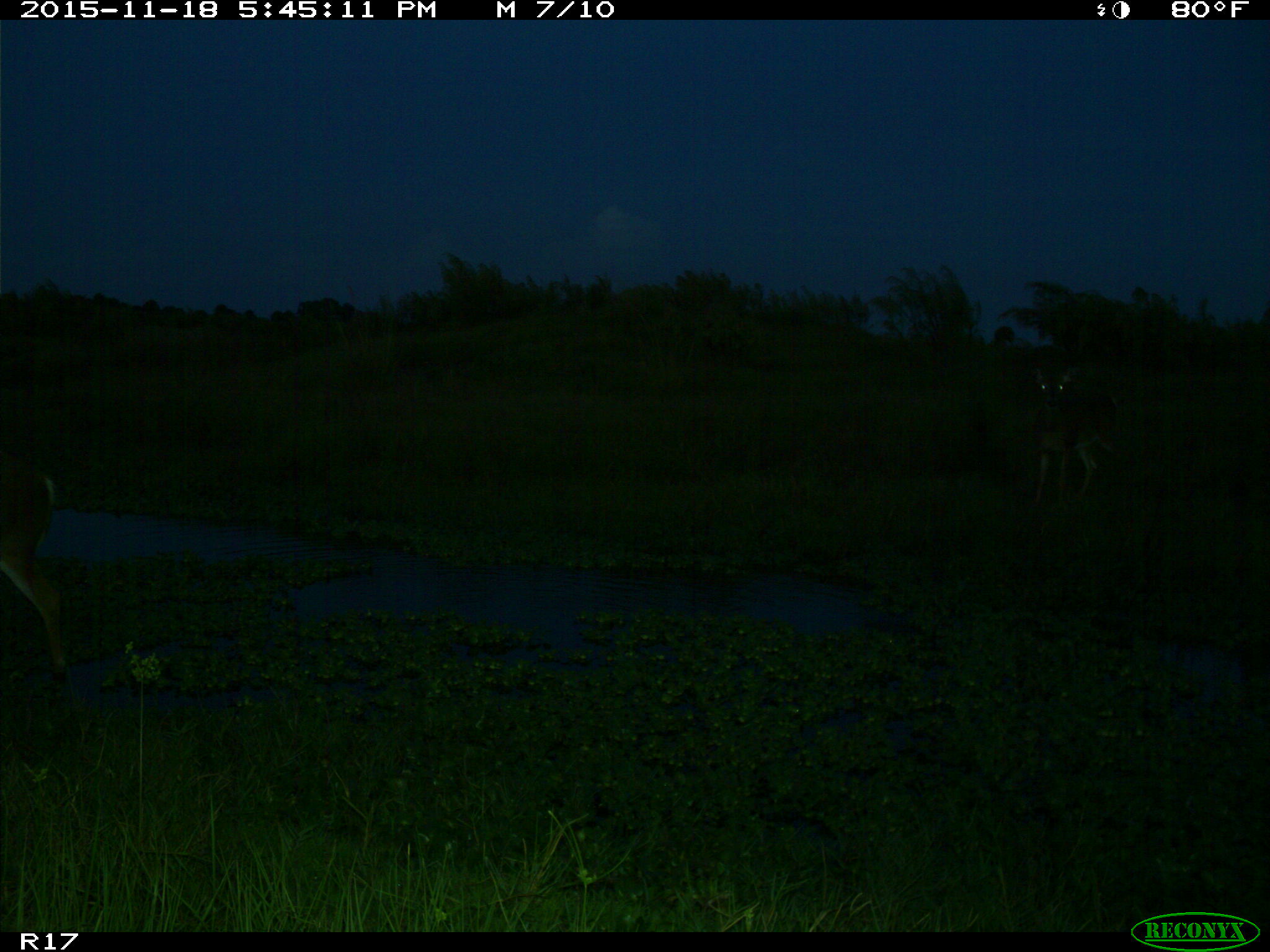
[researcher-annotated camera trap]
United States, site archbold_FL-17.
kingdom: Animalia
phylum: Chordata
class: Mammalia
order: Artiodactyla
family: Cervidae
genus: Odocoileus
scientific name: Odocoileus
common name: deer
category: unidentified deer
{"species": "unidentified deer (deer) (Odocoileus)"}